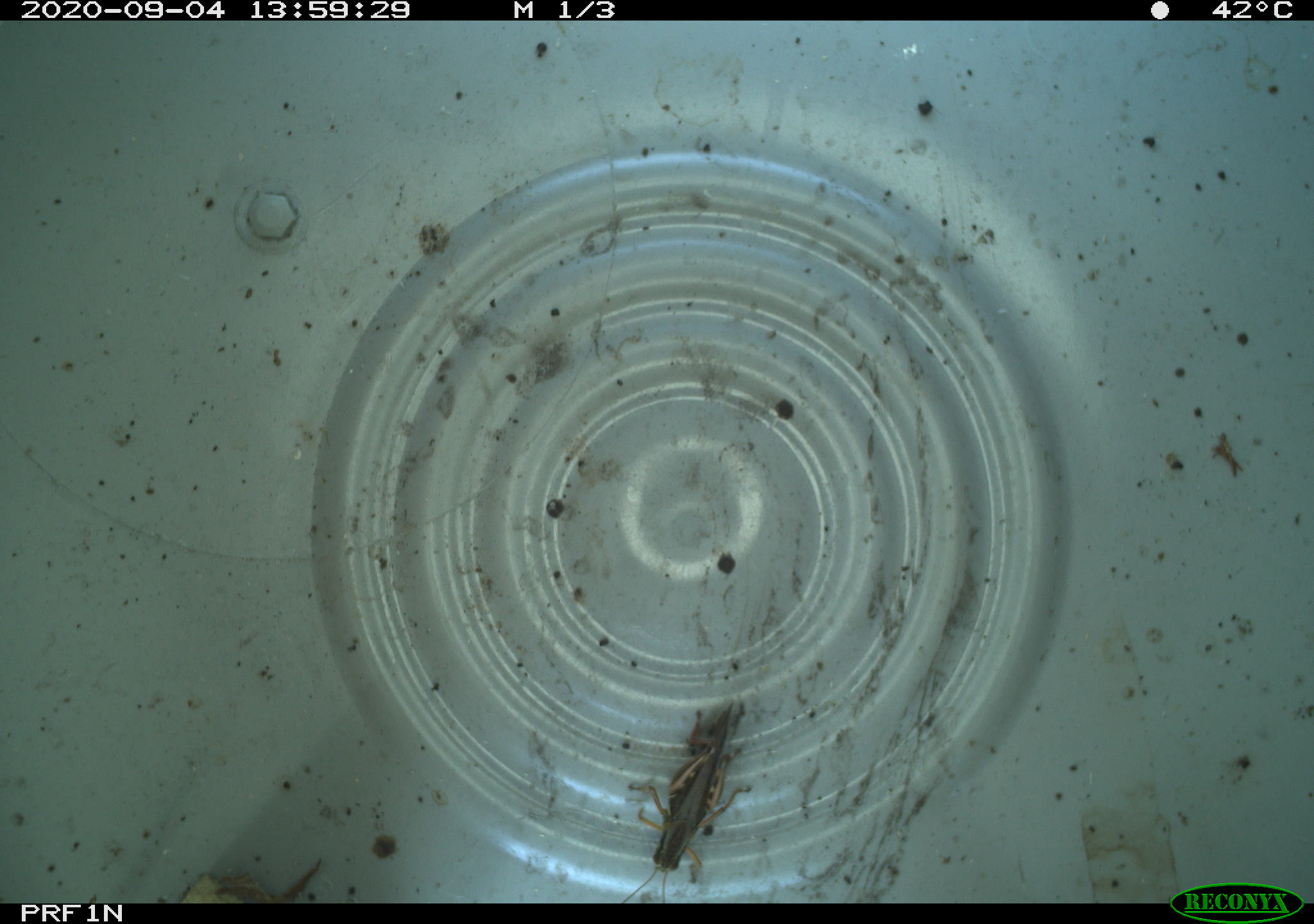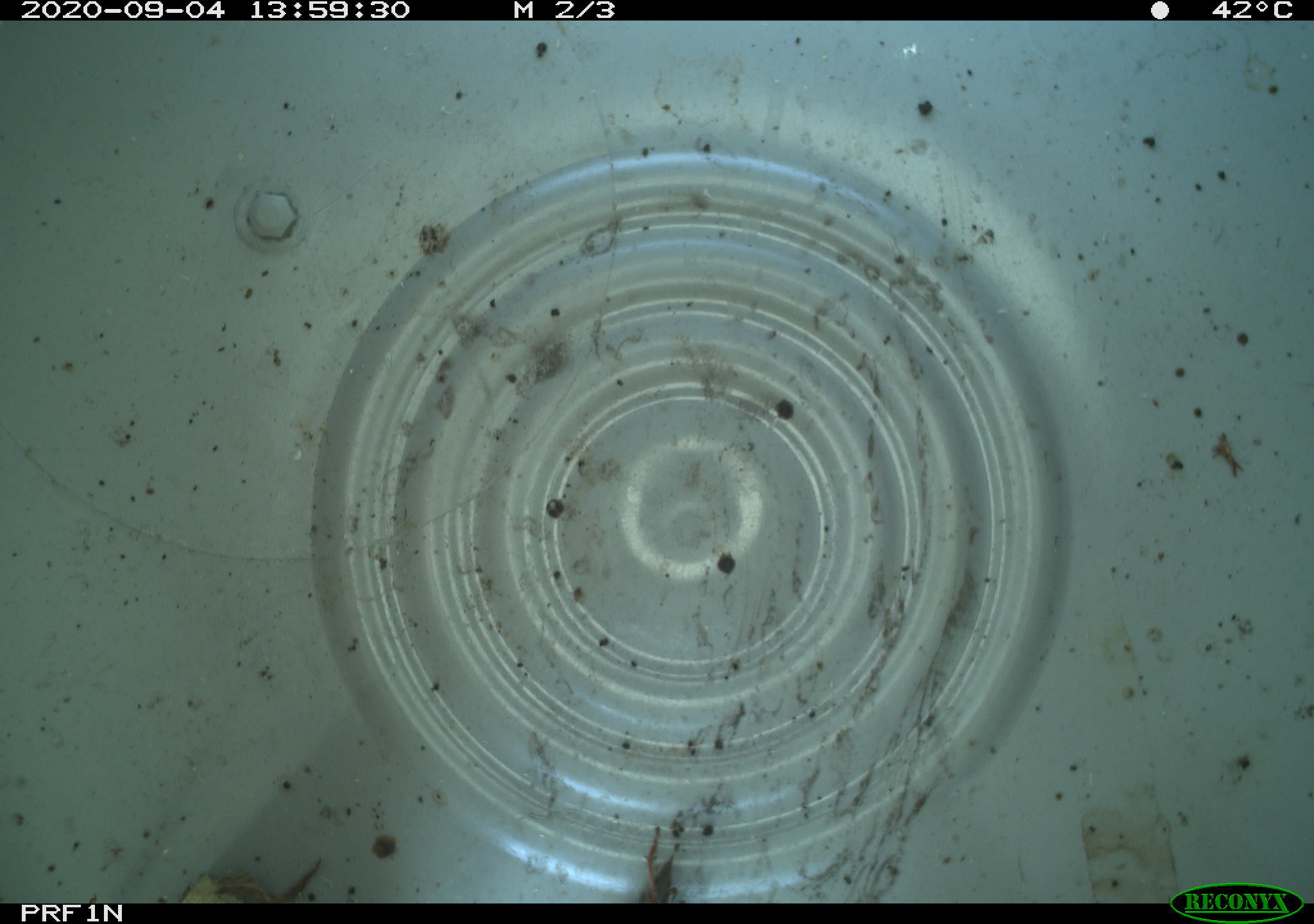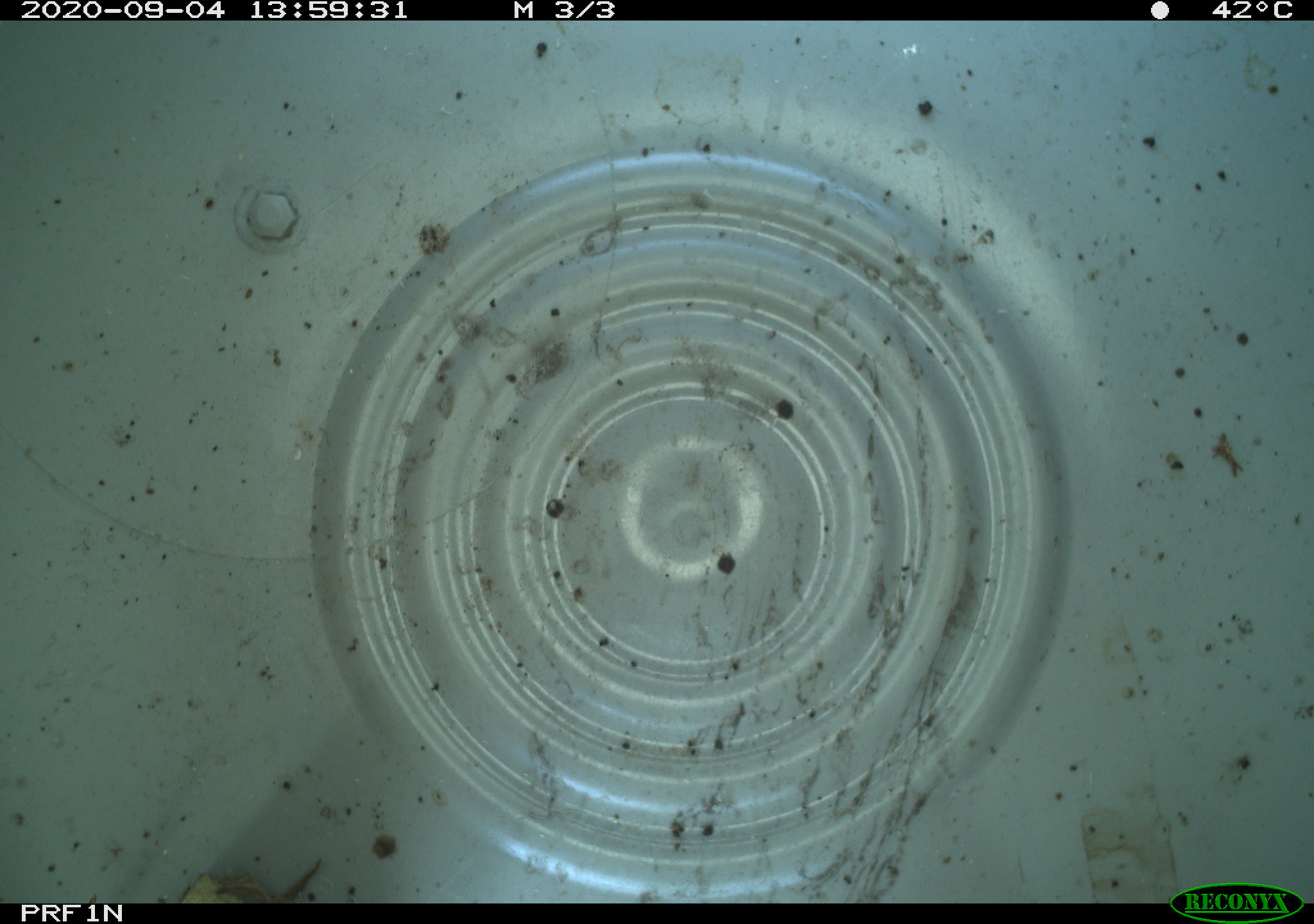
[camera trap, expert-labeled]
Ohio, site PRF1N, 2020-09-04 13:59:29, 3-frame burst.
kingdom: Animalia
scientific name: Animalia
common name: animal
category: invertebrate